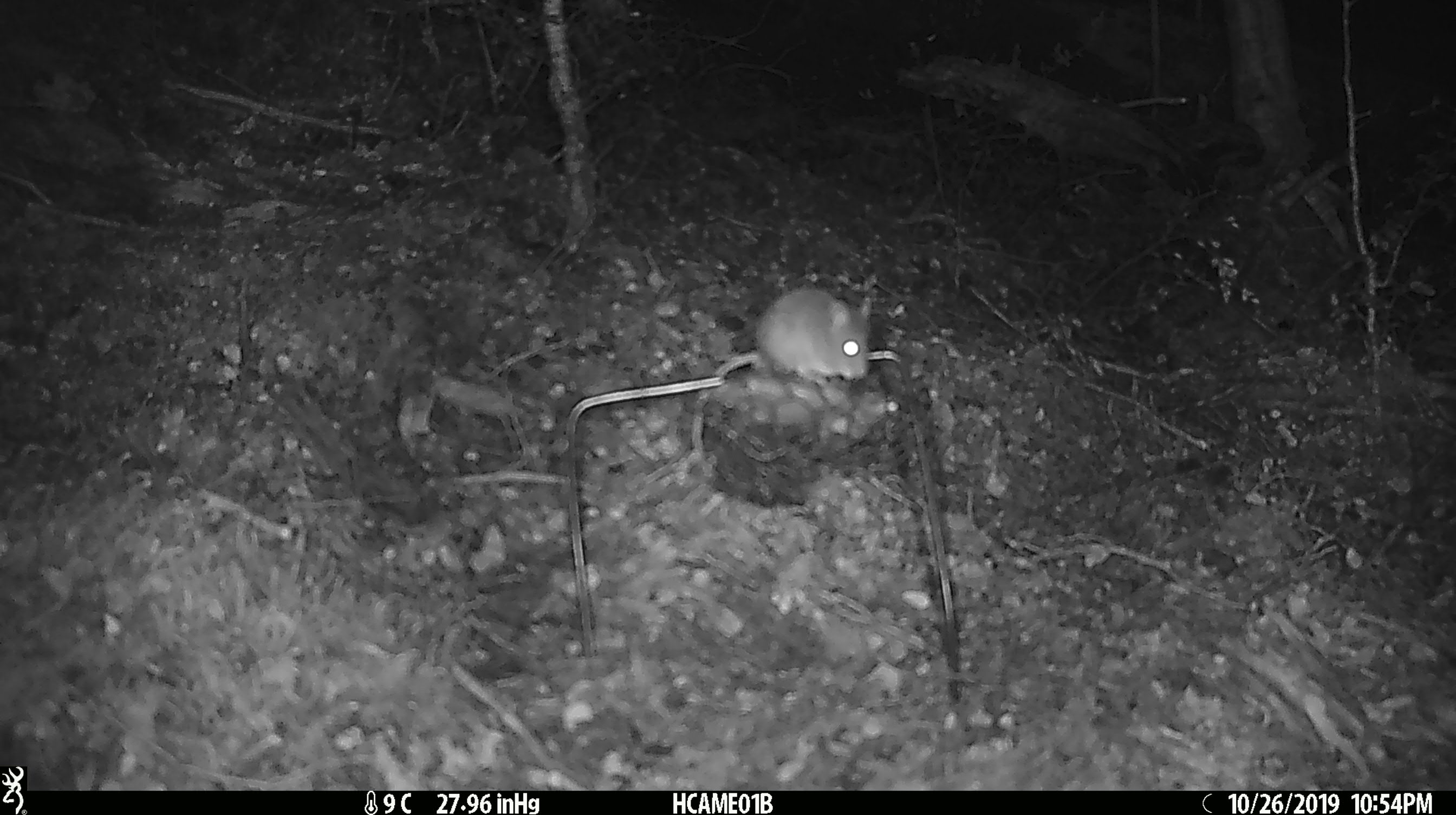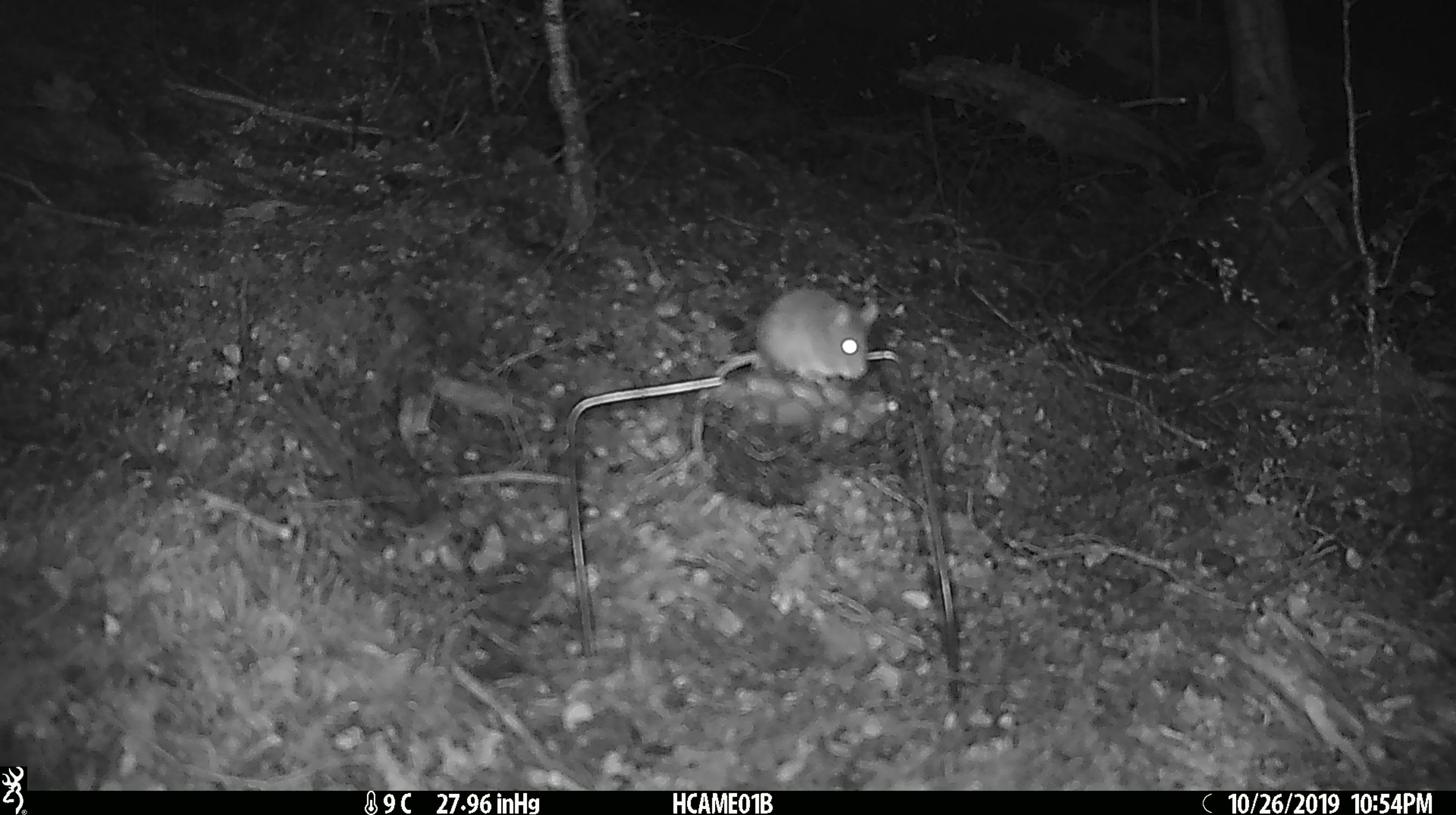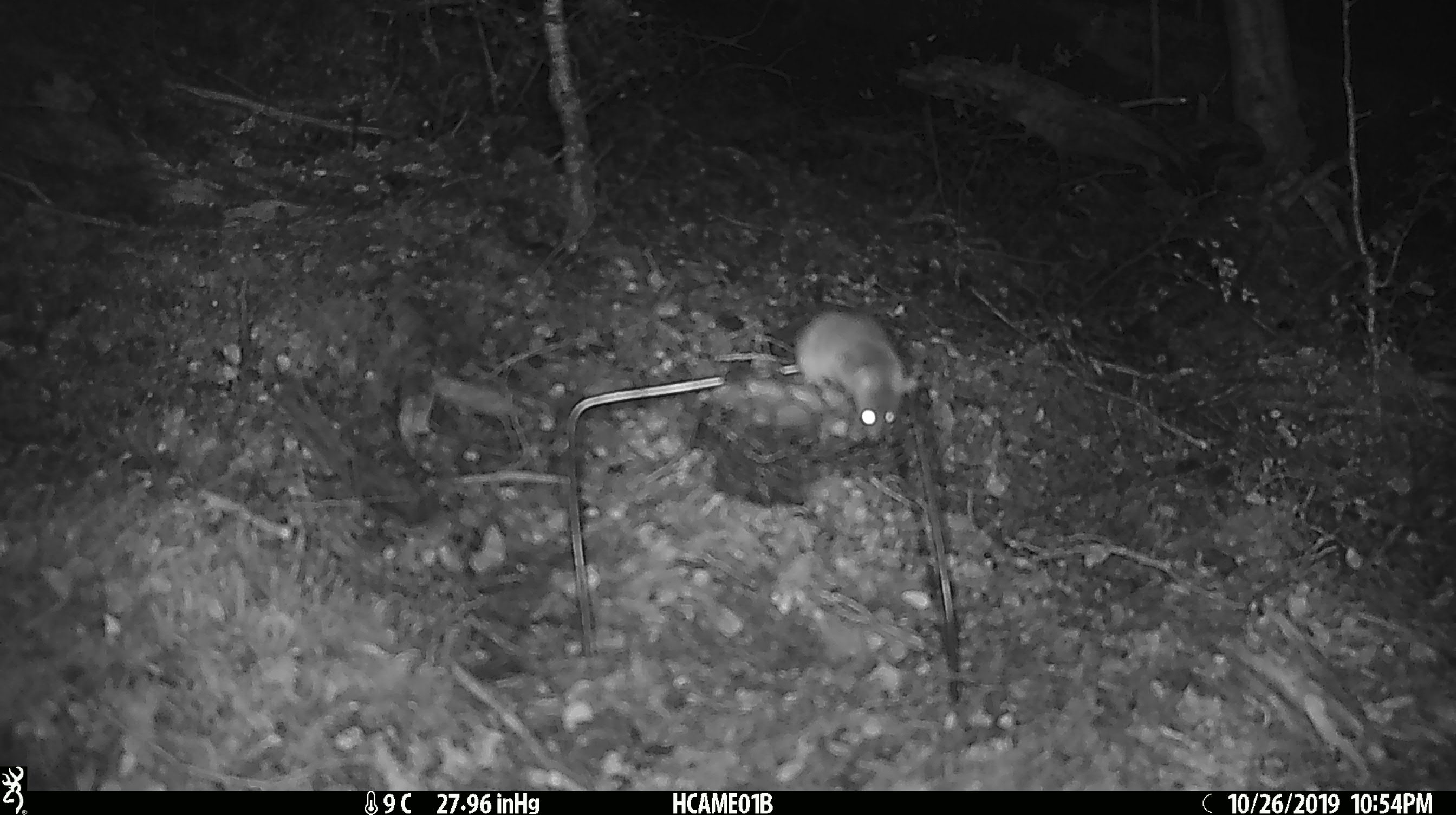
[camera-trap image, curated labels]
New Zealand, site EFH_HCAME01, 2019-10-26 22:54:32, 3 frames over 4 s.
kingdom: Animalia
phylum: Chordata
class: Mammalia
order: Rodentia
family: Muridae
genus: Mus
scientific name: Mus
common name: mouse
Mouse (Mus).